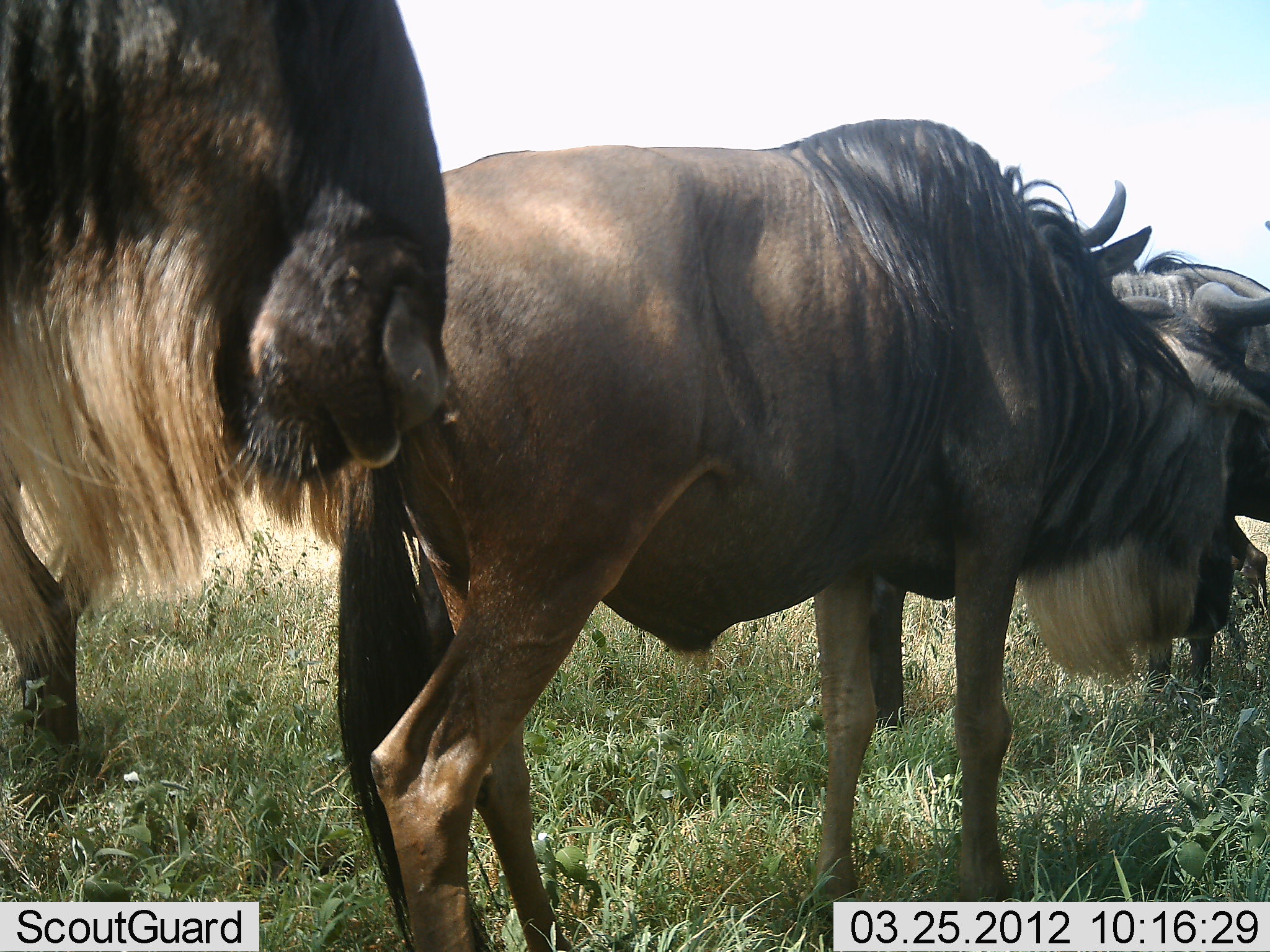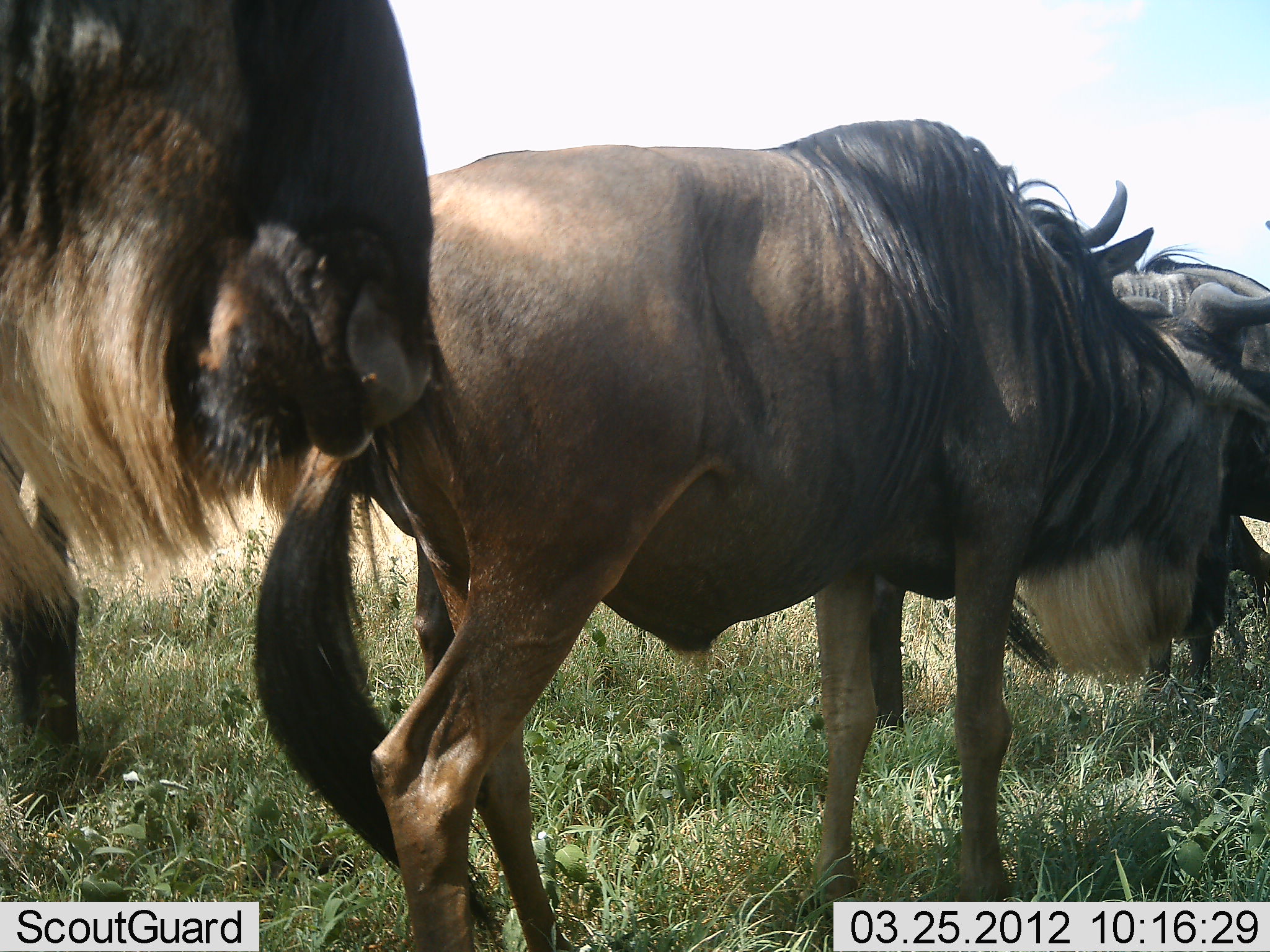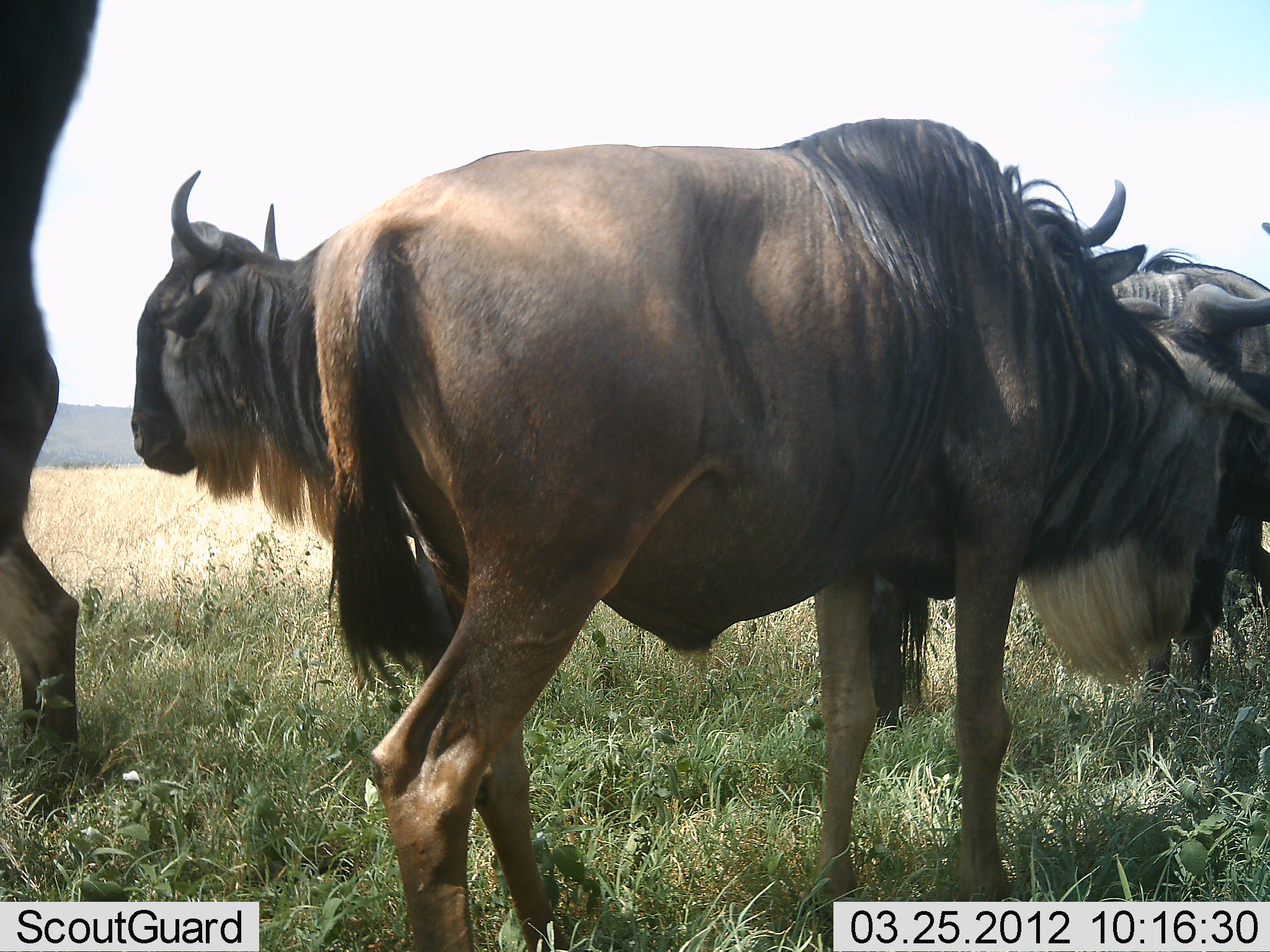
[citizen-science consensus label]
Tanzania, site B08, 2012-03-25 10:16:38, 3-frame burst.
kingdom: Animalia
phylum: Chordata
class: Mammalia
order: Artiodactyla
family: Bovidae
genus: Connochaetes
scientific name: Connochaetes taurinus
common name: blue wildebeest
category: wildebeest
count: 4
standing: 86%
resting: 0%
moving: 36%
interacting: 0%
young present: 0%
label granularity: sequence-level